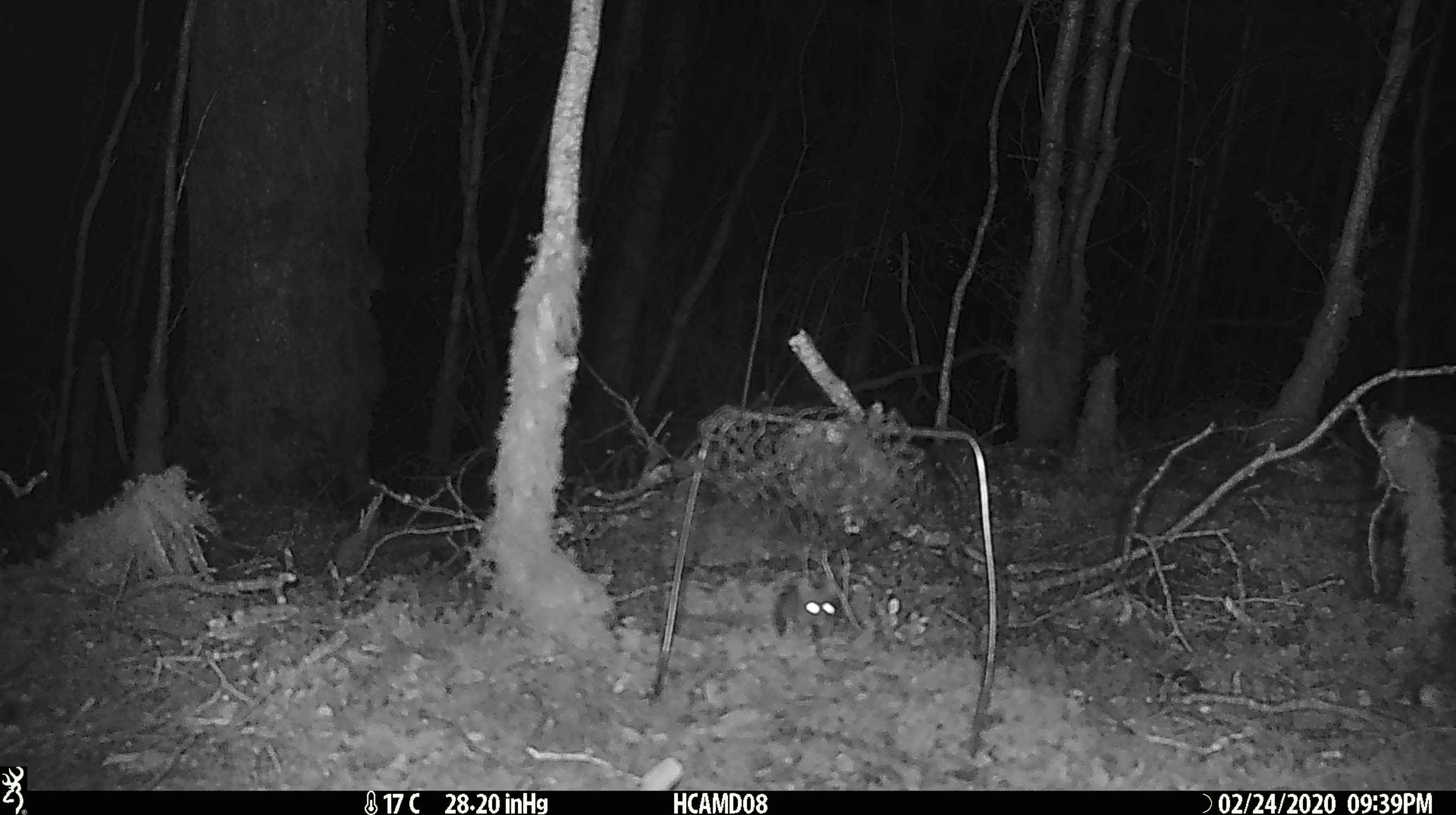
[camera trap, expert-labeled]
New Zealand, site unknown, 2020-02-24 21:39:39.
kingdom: Animalia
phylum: Chordata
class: Mammalia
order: Rodentia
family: Muridae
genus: Mus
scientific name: Mus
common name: mouse